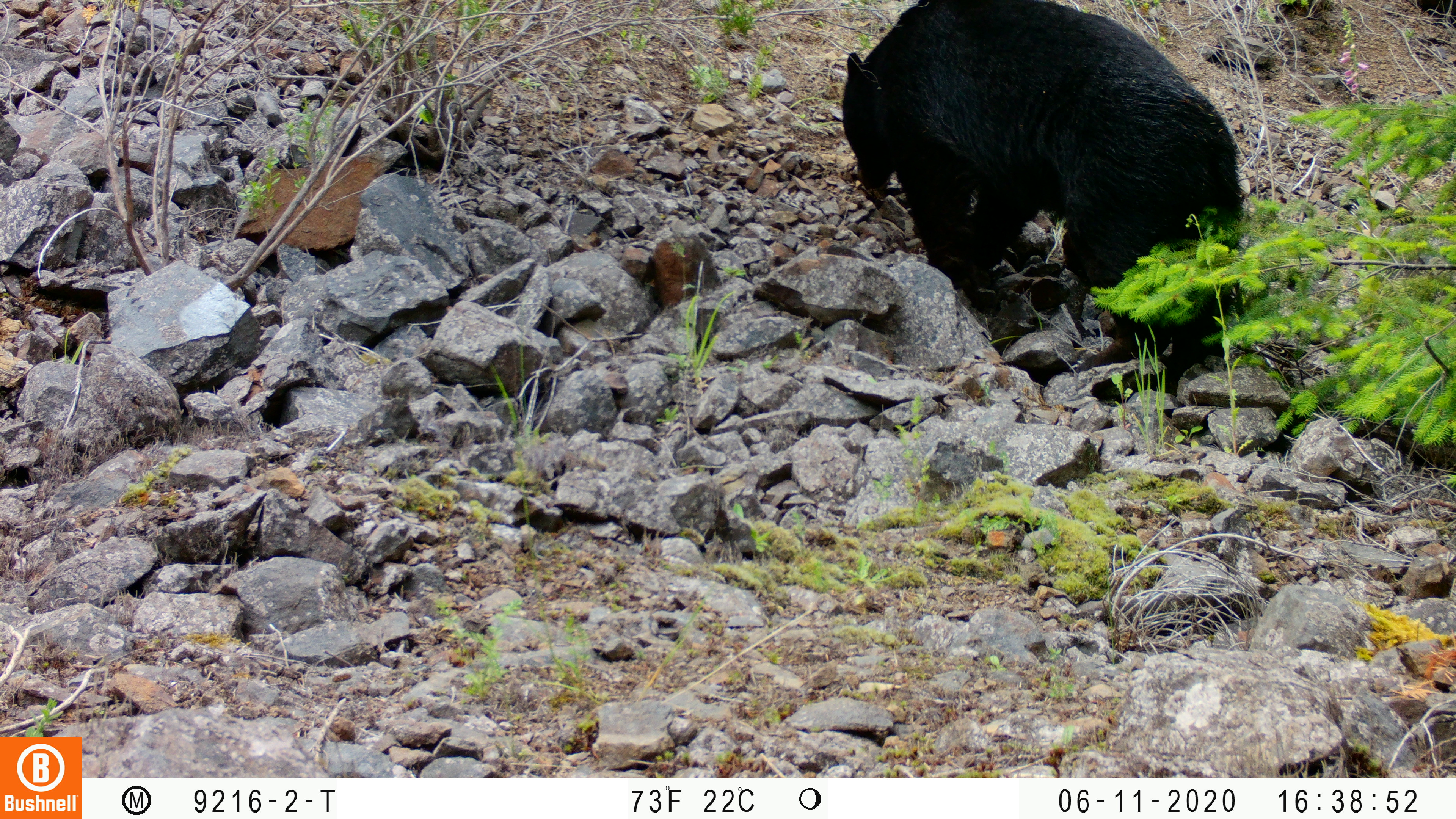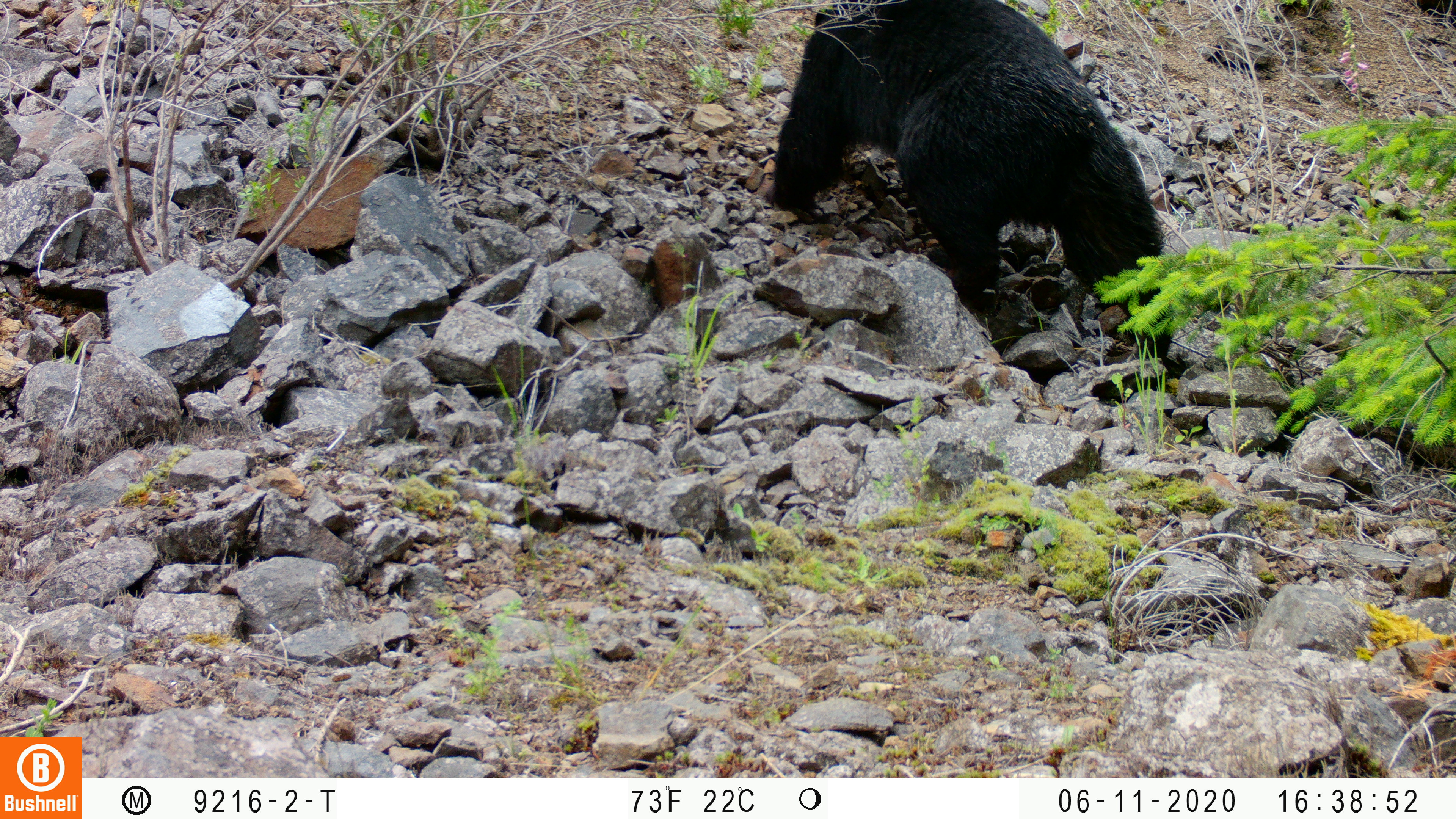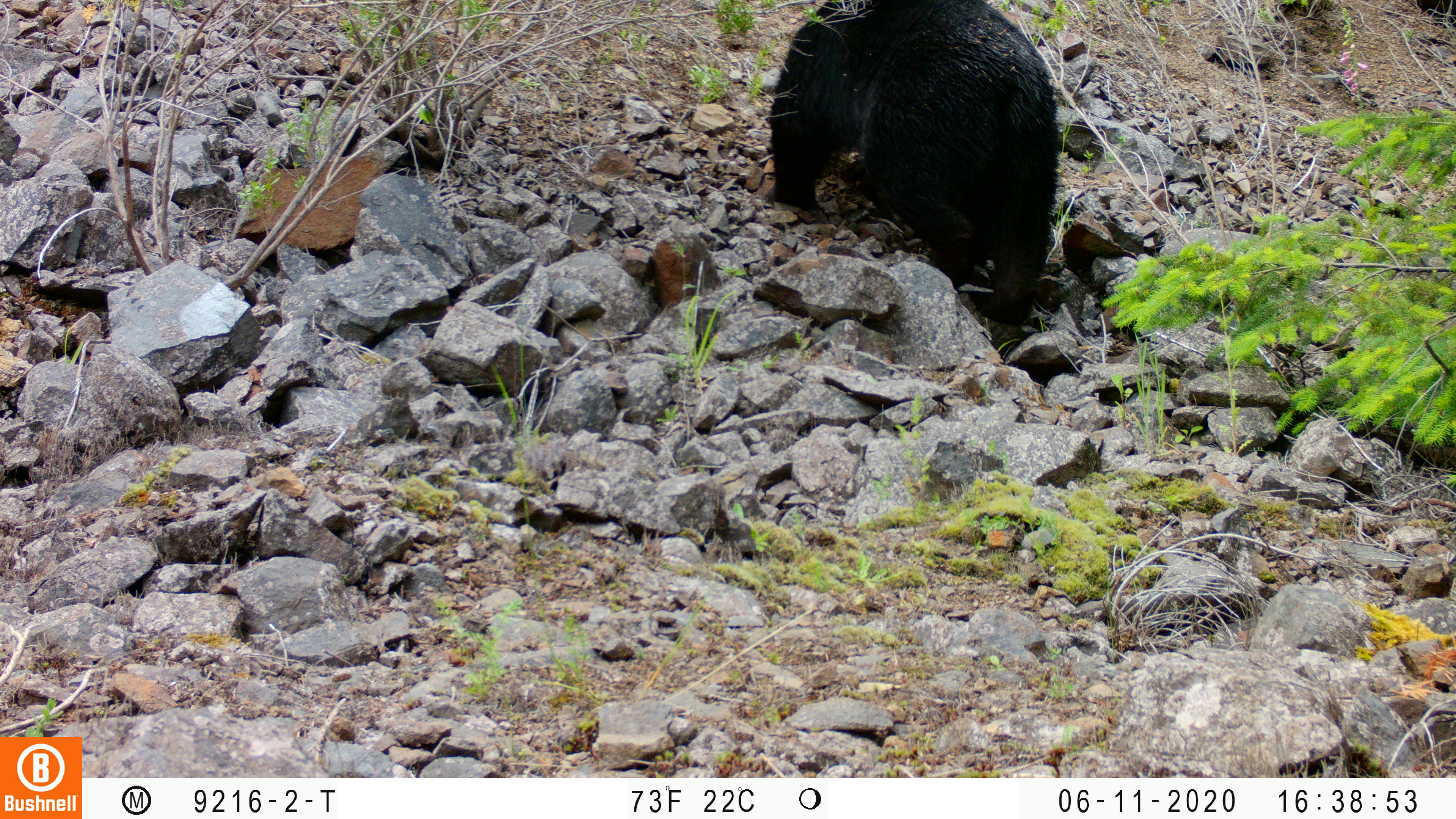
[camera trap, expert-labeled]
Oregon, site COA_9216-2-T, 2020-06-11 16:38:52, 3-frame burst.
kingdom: Animalia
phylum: Chordata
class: Mammalia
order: Carnivora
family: Ursidae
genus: Ursus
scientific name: Ursus americanus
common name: american black bear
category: black bear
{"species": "black bear (american black bear) (Ursus americanus)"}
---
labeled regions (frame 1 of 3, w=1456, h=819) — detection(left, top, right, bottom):
black bear: detection(833, 3, 1254, 406)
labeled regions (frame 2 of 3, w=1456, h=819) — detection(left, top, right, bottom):
black bear: detection(767, 1, 1189, 375)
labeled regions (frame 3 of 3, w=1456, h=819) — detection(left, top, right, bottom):
black bear: detection(772, 1, 1070, 343)